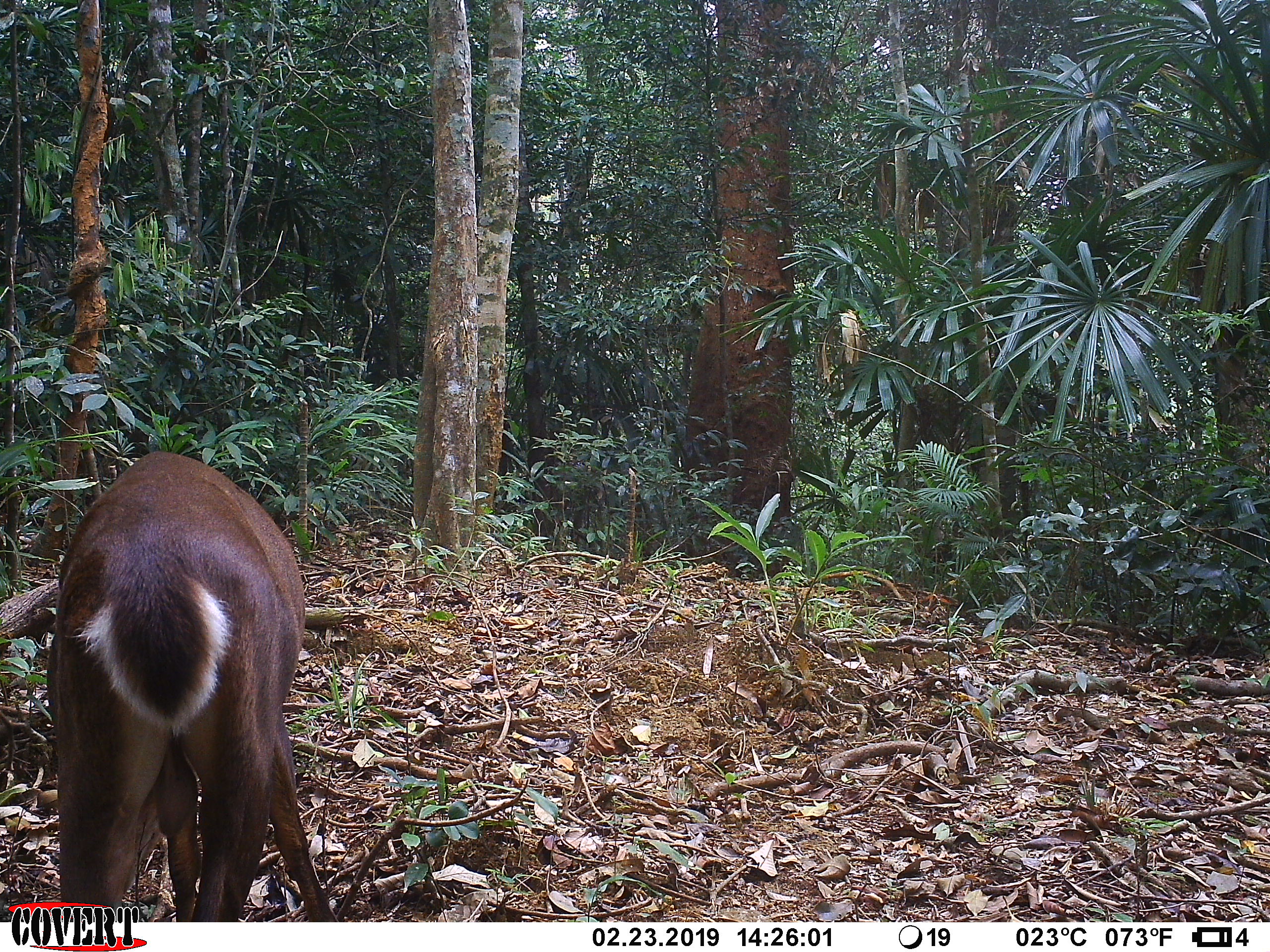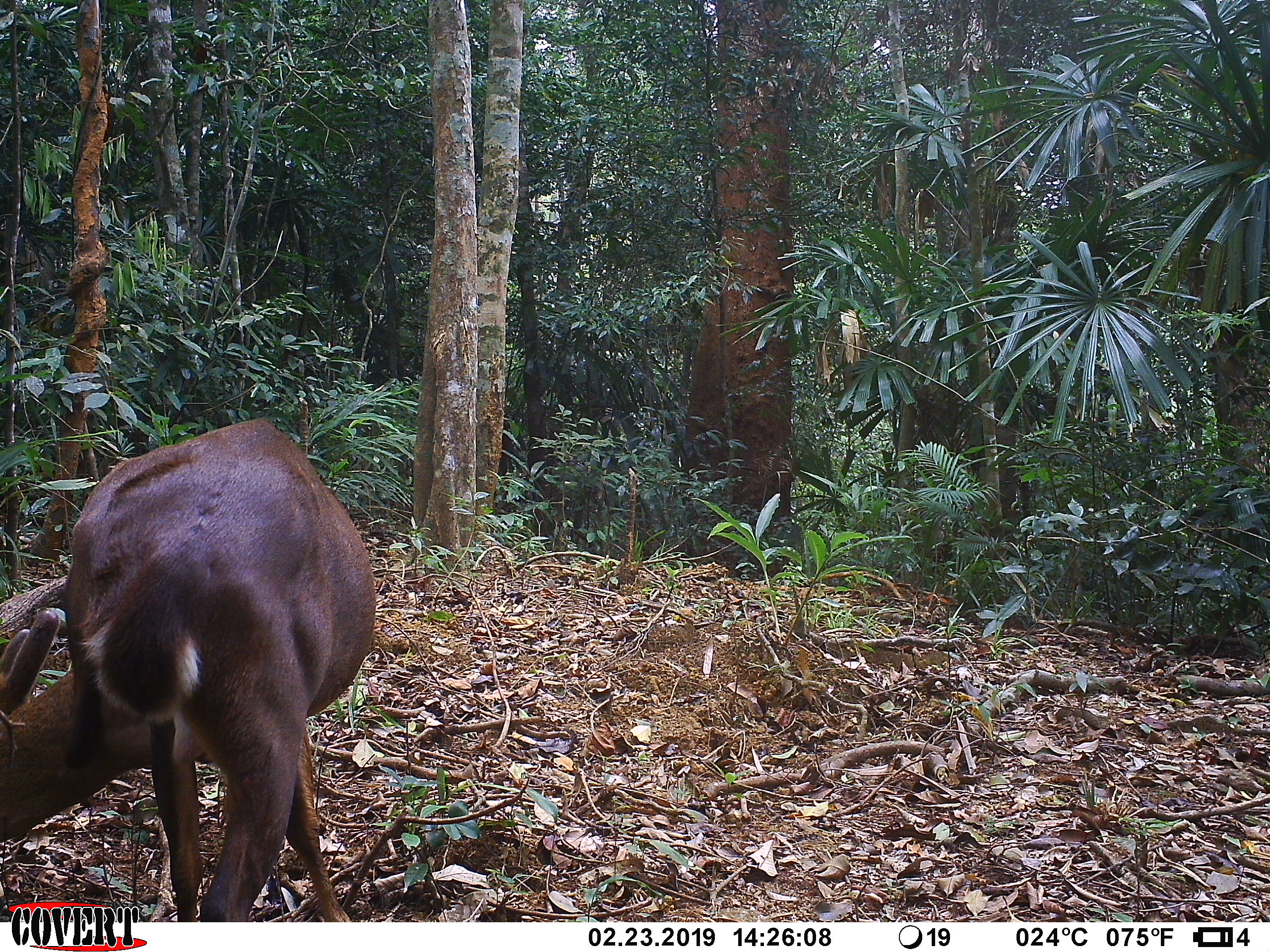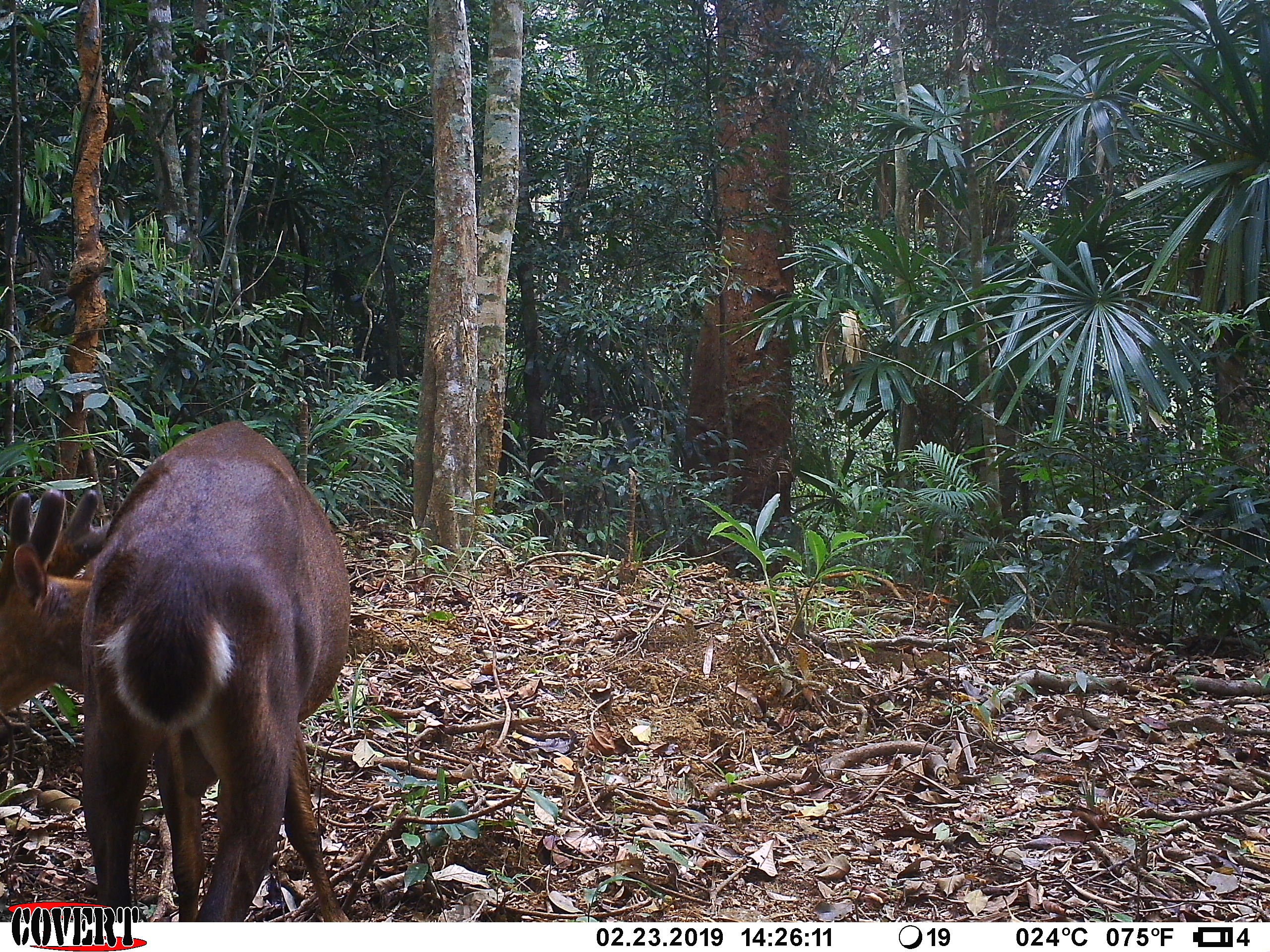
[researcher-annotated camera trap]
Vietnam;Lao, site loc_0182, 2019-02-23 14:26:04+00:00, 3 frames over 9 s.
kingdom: Animalia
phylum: Chordata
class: Mammalia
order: Artiodactyla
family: Cervidae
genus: Muntiacus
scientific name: Muntiacus vuquangensis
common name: large-antlered muntjac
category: large antlered muntjac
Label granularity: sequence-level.